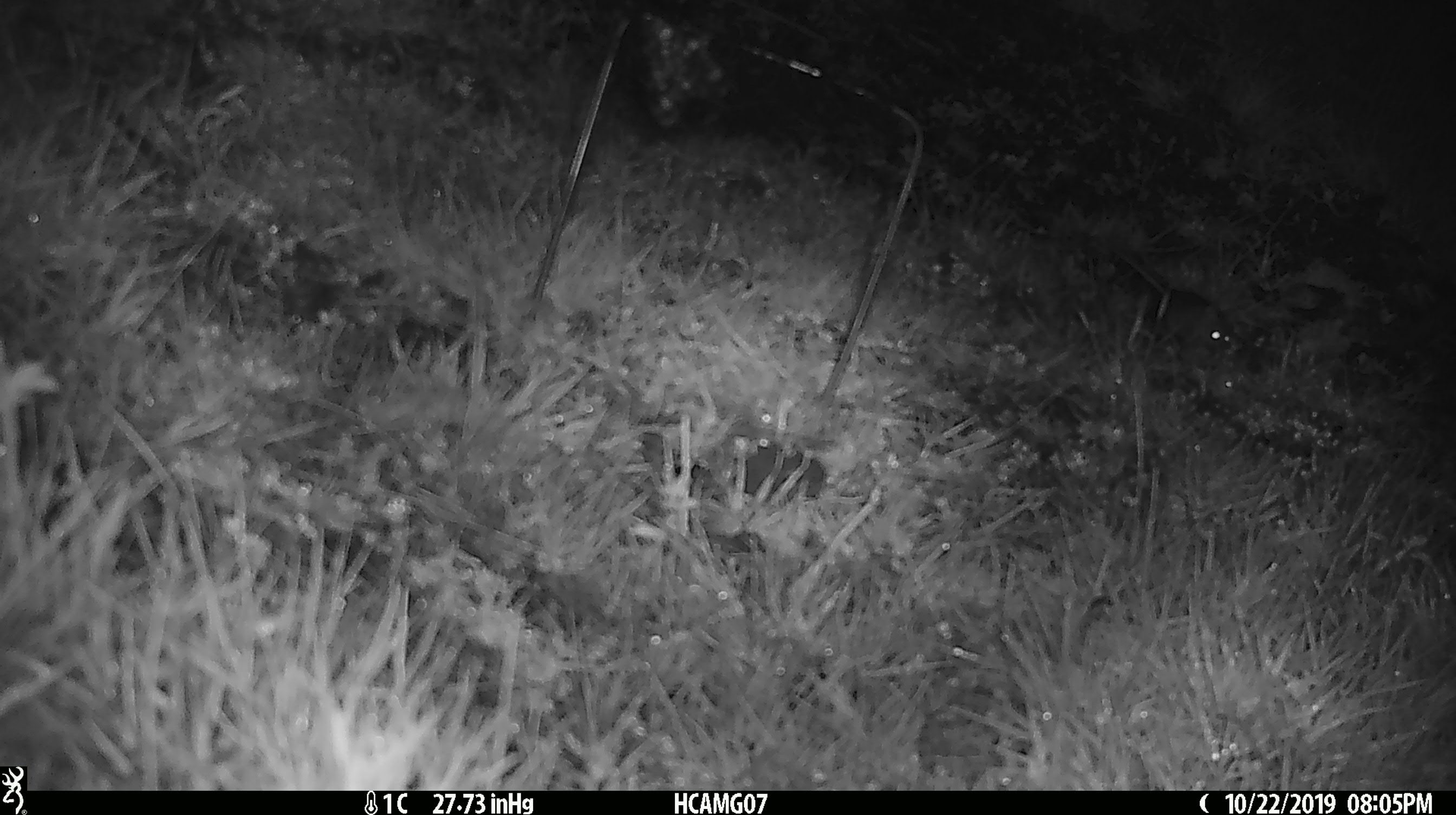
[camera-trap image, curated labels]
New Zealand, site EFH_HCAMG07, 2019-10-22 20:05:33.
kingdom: Animalia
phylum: Chordata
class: Mammalia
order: Rodentia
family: Muridae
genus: Mus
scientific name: Mus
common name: mouse